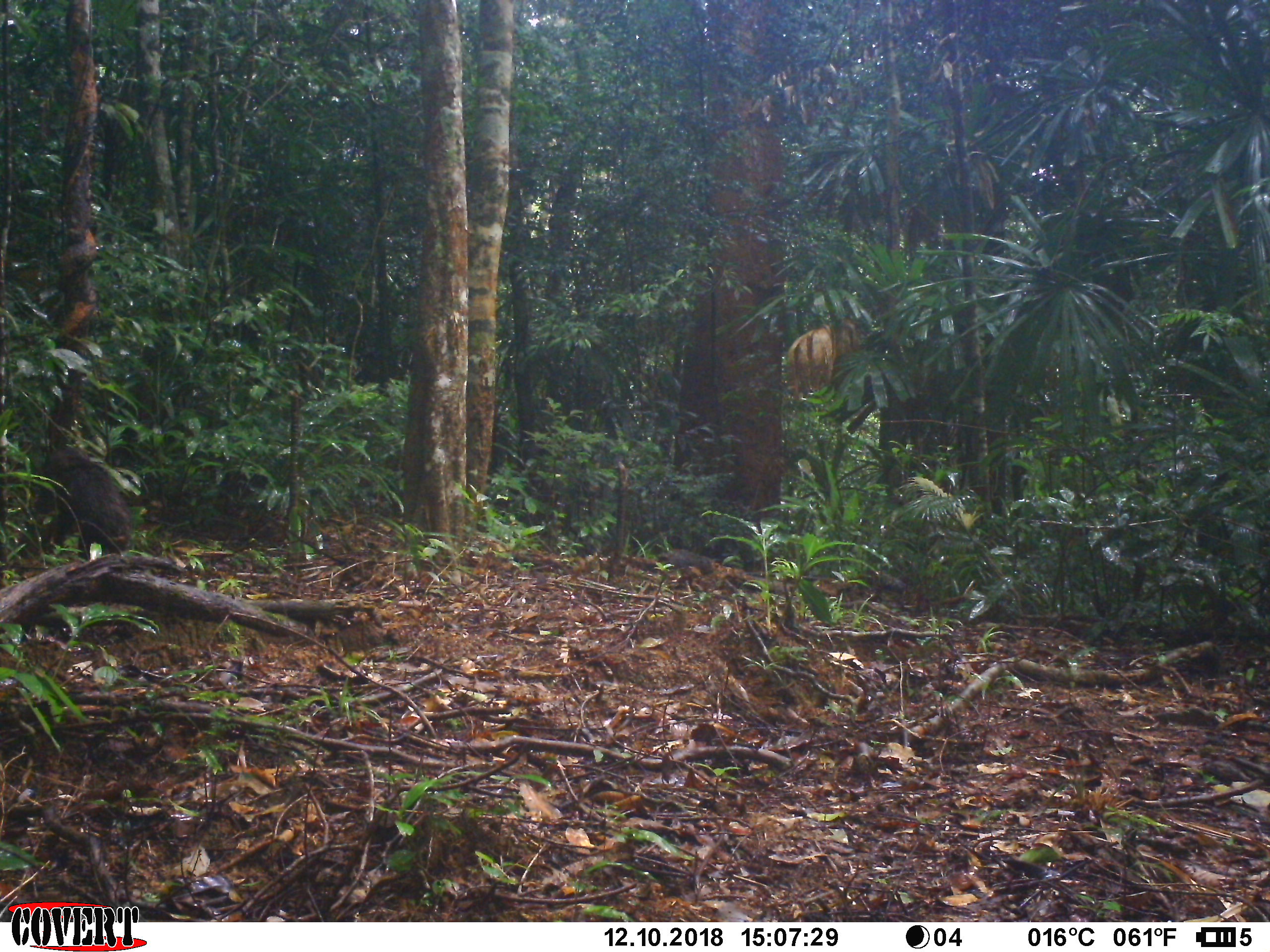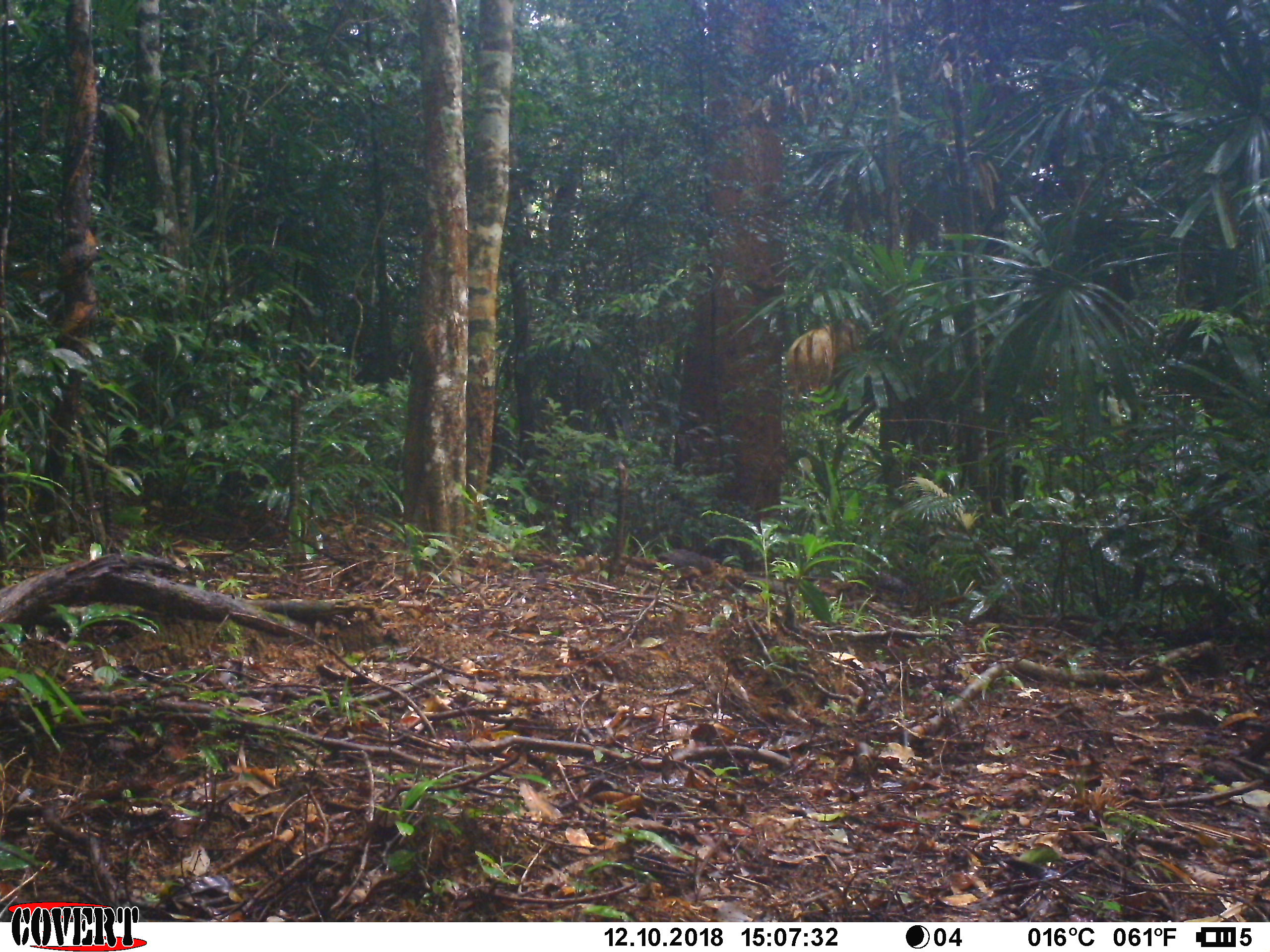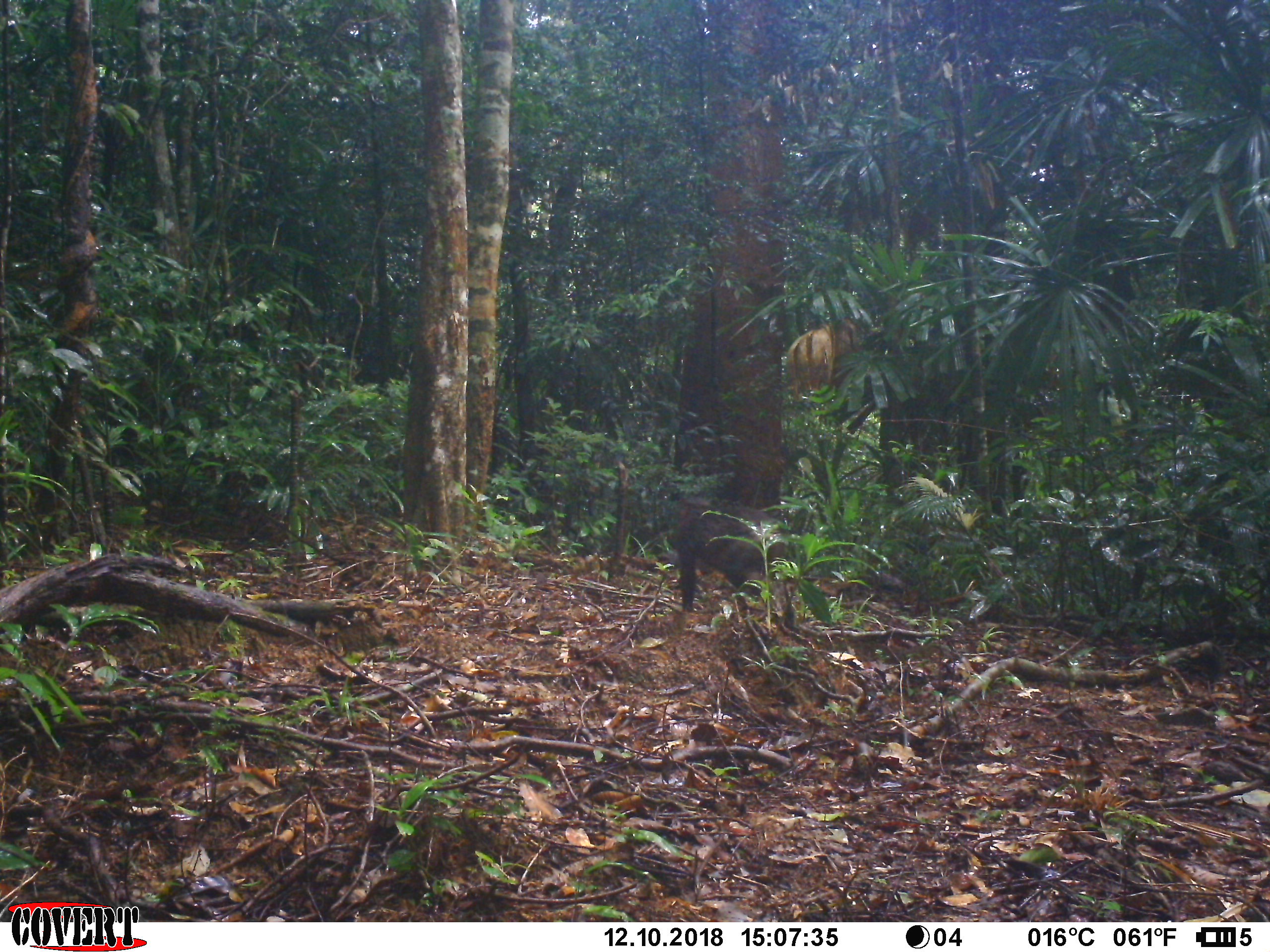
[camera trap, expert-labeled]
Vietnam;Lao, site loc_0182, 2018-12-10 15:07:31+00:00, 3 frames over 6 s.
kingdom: Animalia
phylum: Chordata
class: Mammalia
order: Primates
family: Cercopithecidae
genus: Macaca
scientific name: Macaca arctoides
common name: stump-tailed macaque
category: stump tailed macaque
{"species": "stump tailed macaque (stump-tailed macaque) (Macaca arctoides)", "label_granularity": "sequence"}